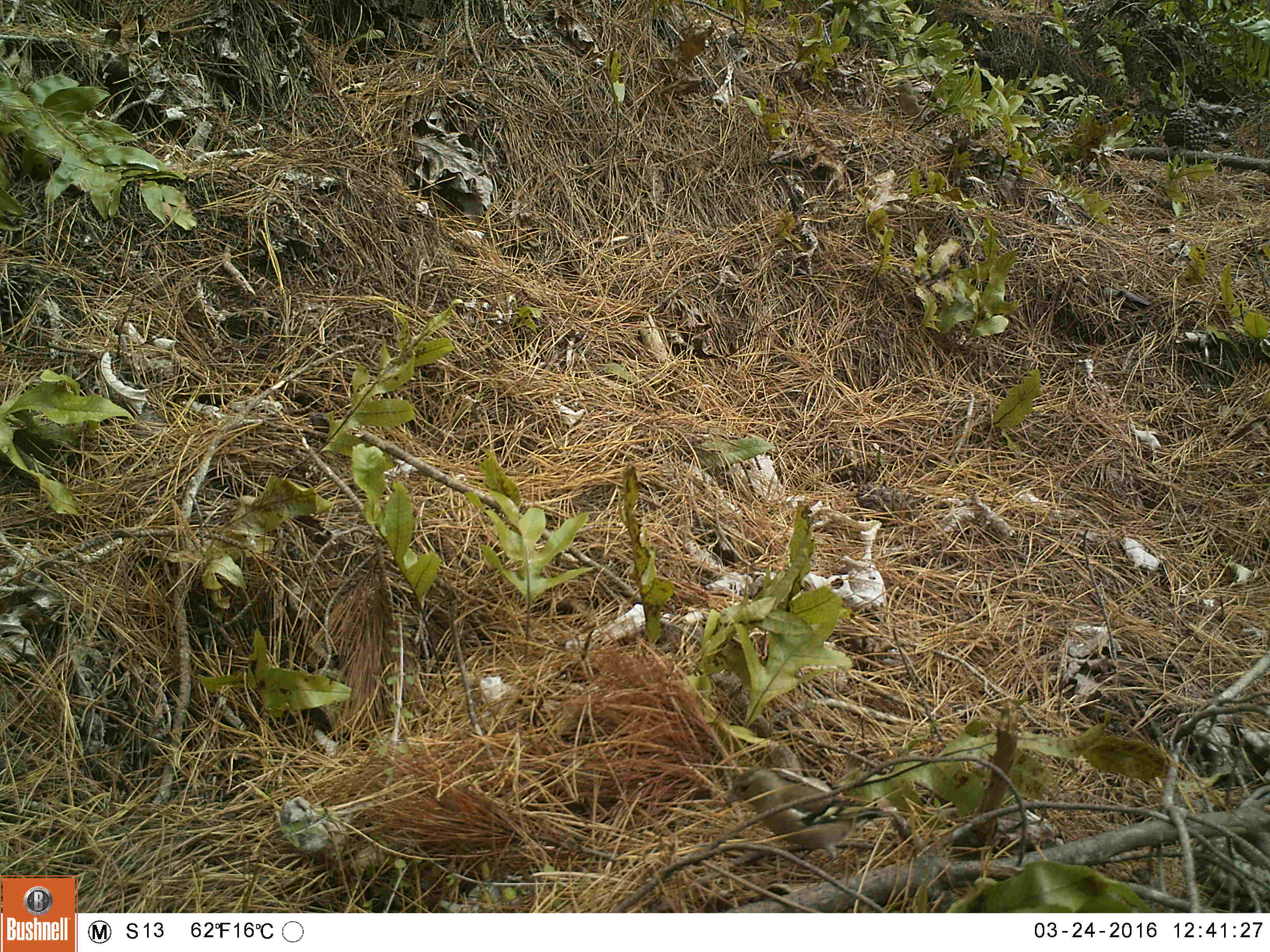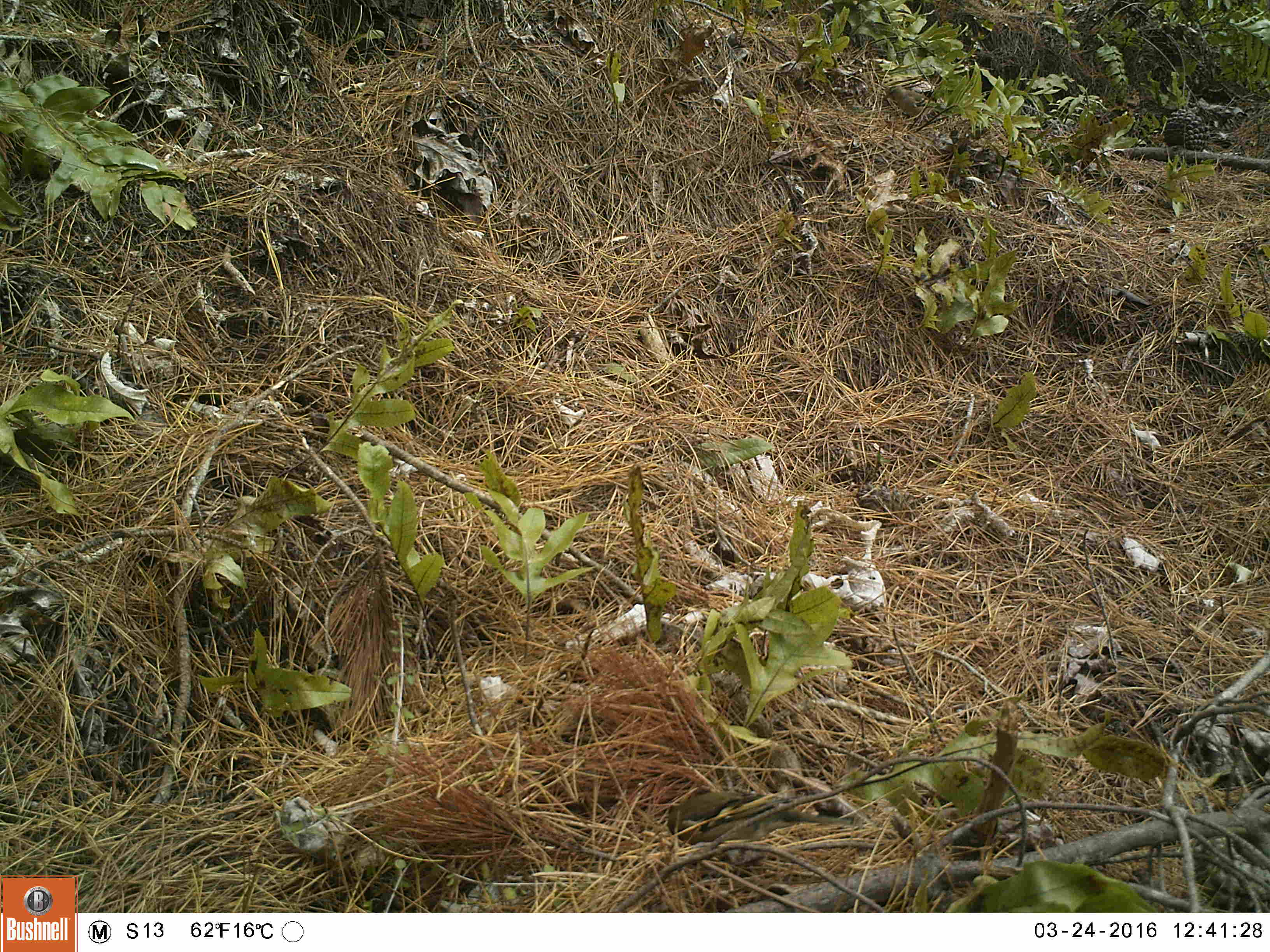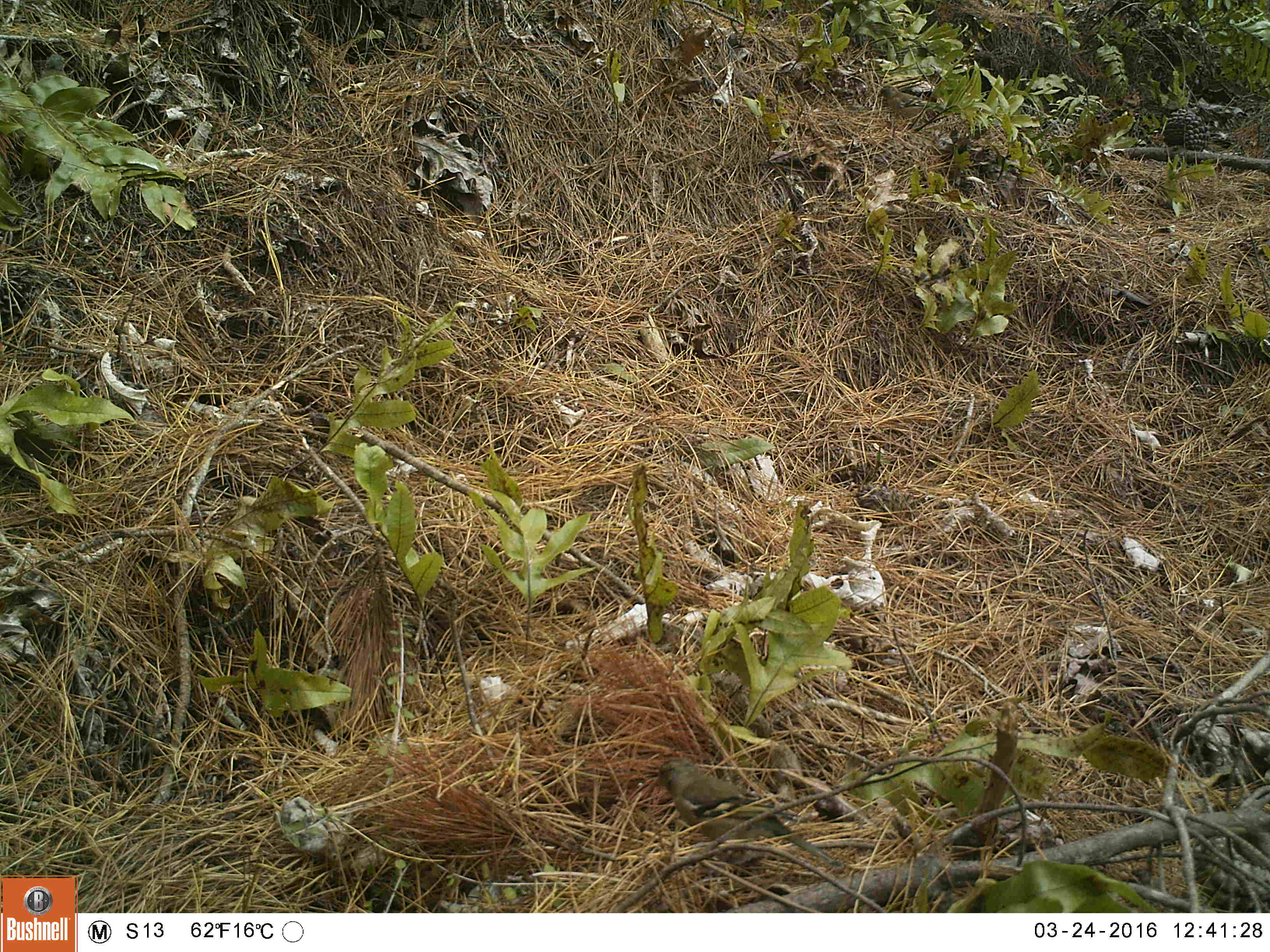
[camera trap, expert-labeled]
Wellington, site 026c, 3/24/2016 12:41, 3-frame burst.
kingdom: Animalia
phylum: Chordata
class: Aves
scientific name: Aves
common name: bird